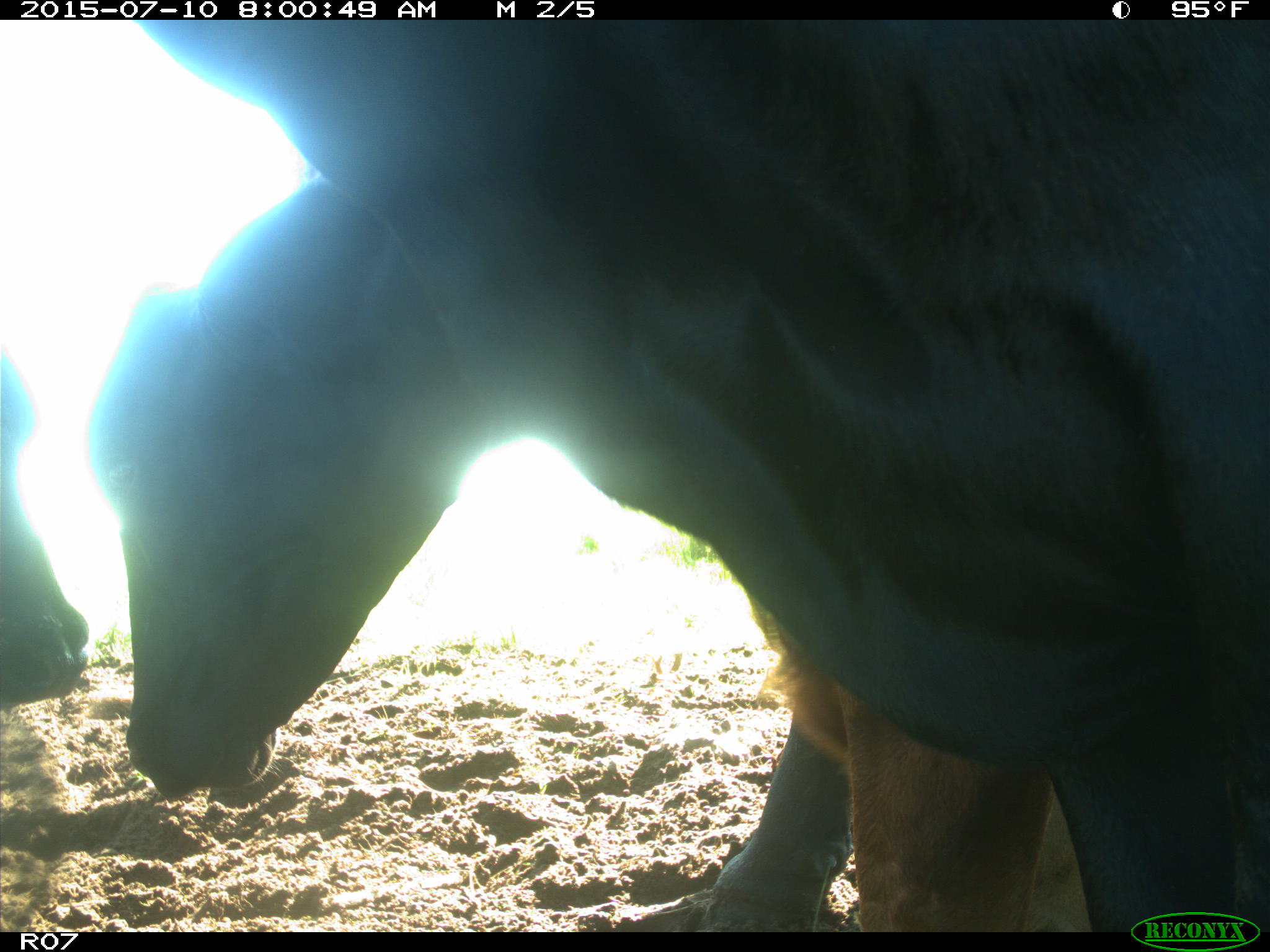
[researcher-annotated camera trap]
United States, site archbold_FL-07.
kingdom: Animalia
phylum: Chordata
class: Mammalia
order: Artiodactyla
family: Bovidae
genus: Bos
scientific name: Bos taurus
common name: domestic cow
Bos taurus (domestic cow).